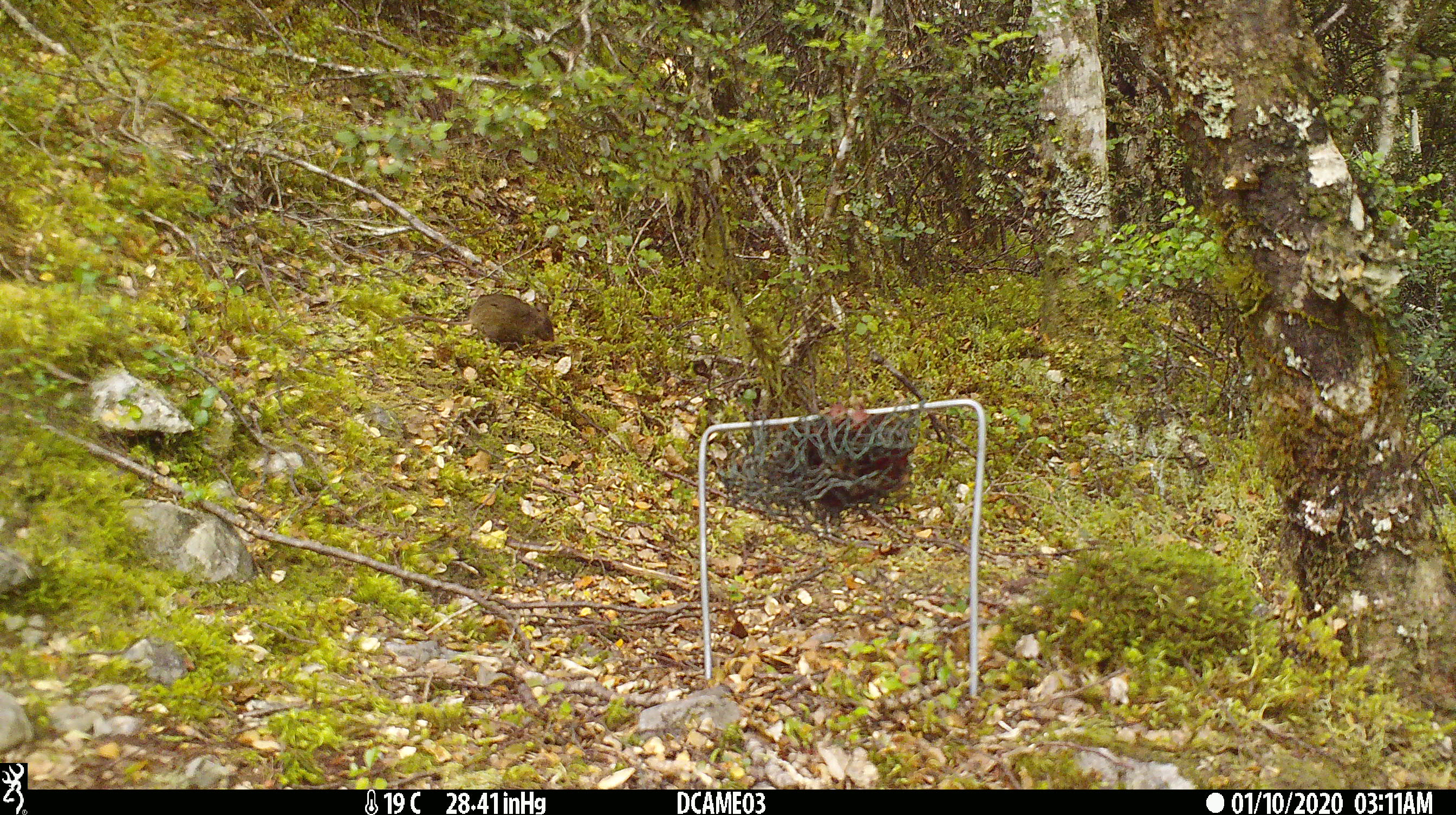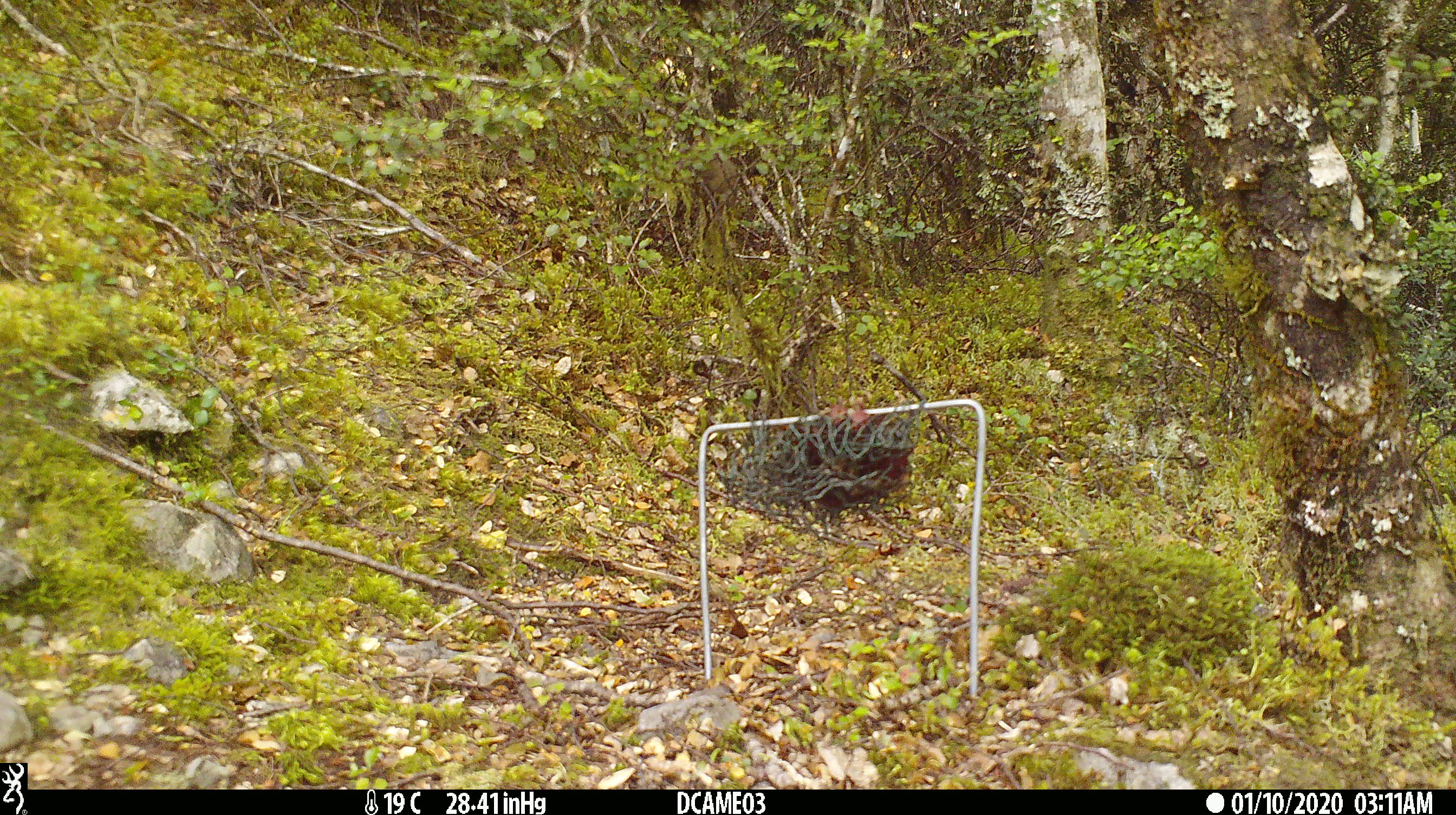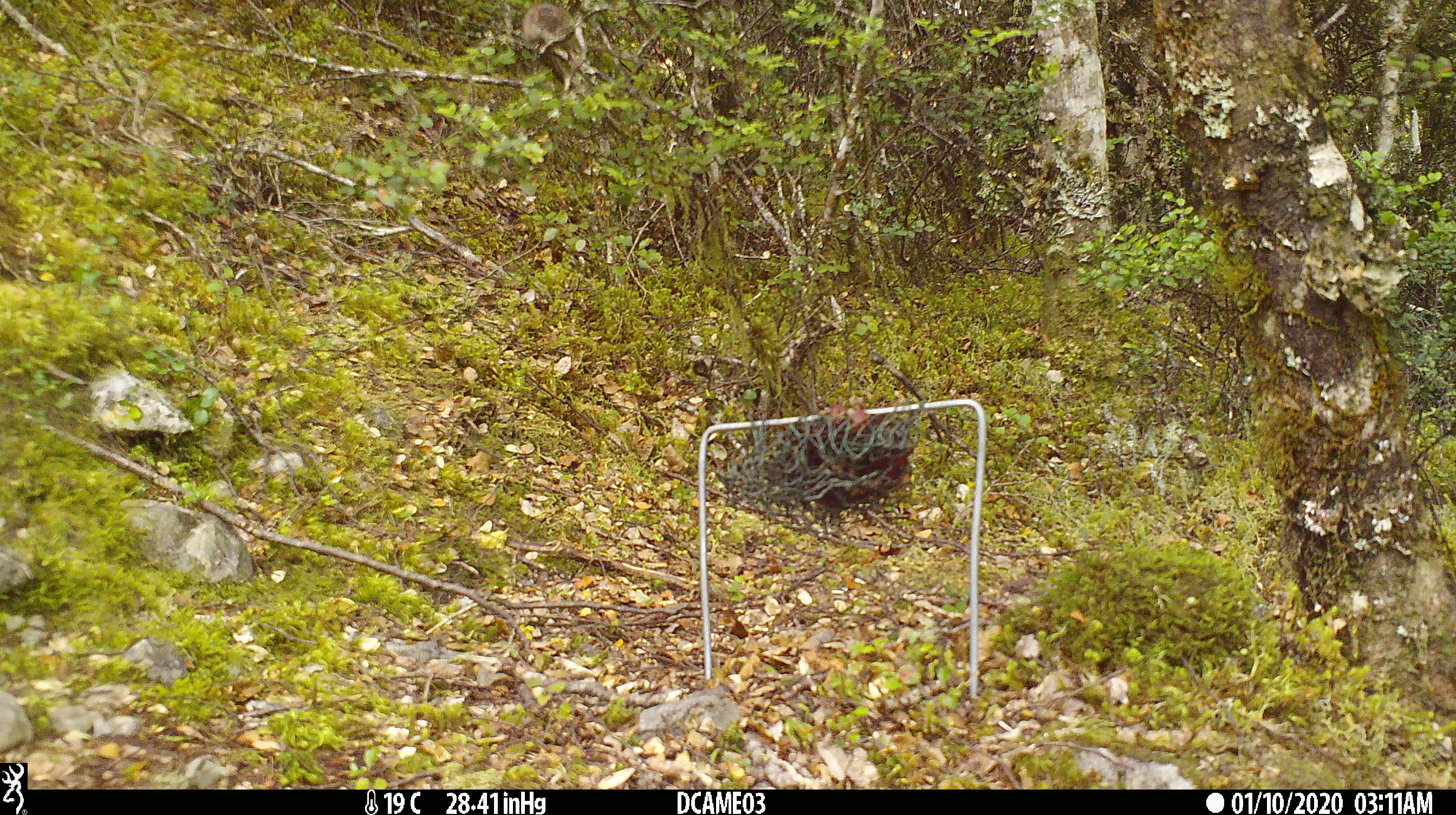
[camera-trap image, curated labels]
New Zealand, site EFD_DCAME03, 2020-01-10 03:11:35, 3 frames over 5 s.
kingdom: Animalia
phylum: Chordata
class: Mammalia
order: Rodentia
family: Muridae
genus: Mus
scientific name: Mus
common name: mouse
Mouse (Mus).